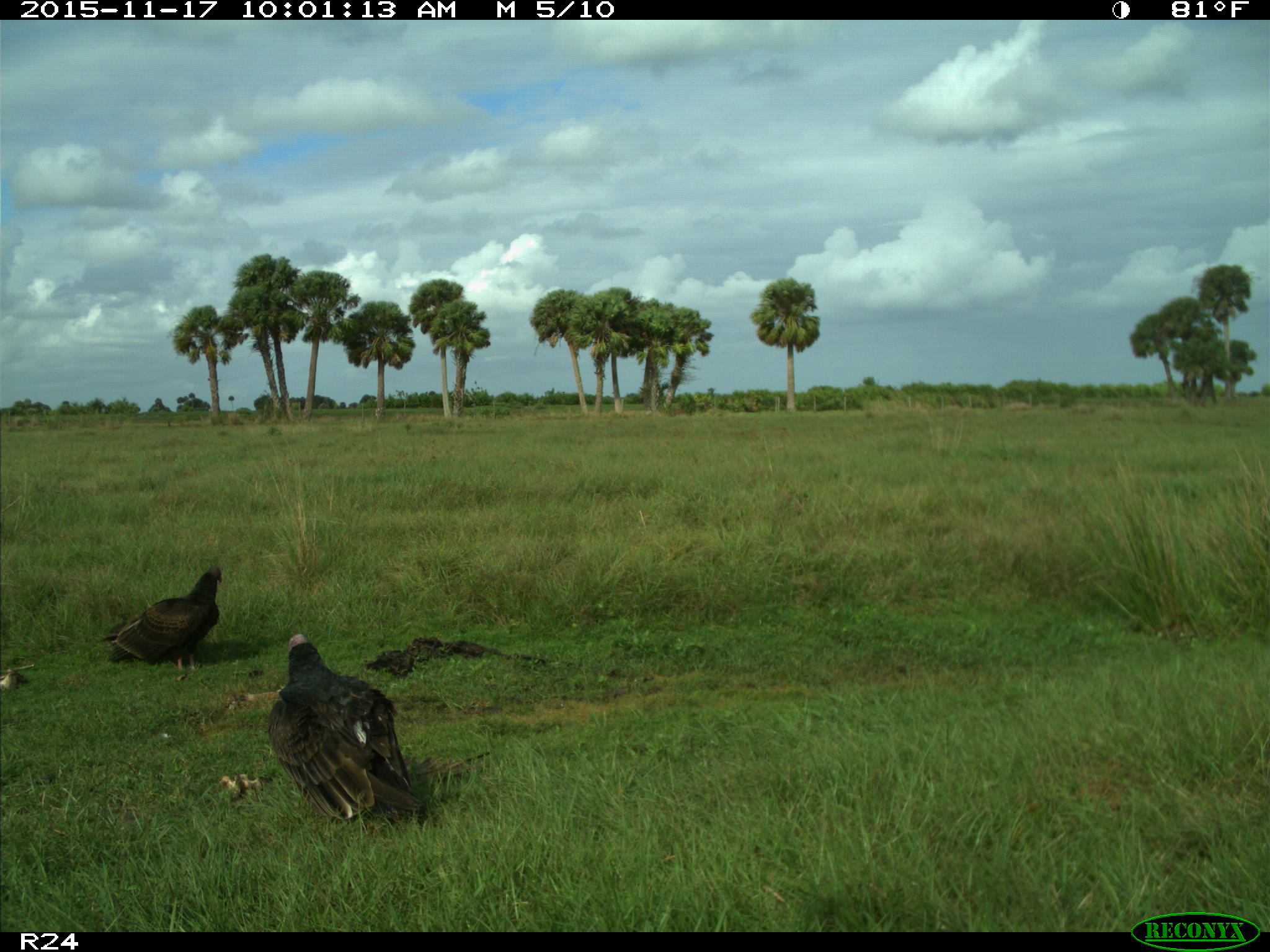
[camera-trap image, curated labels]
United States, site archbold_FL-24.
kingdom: Animalia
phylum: Chordata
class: Aves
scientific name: Aves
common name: birds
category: unidentified bird